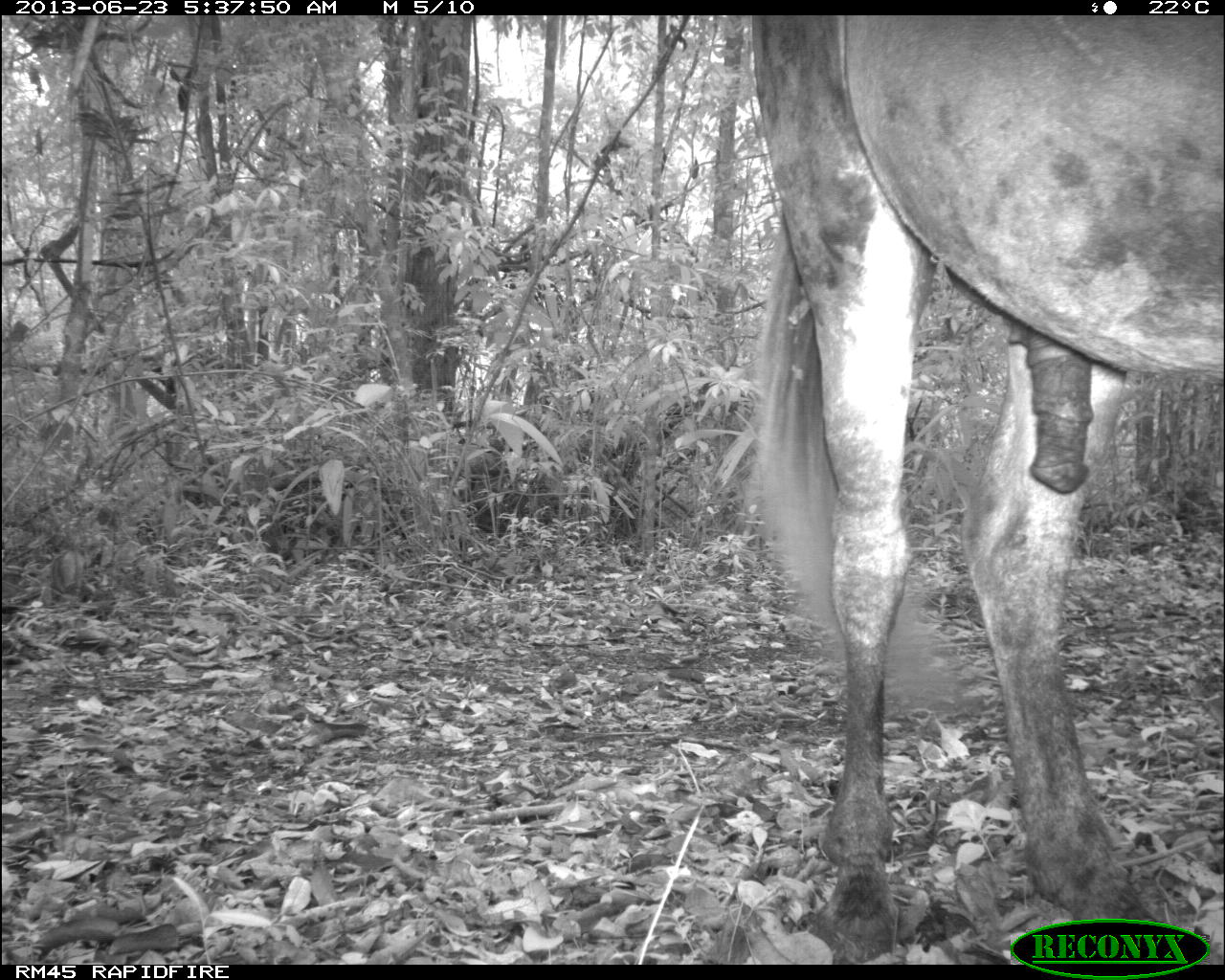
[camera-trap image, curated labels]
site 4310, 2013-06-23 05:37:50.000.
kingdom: Animalia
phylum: Chordata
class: Mammalia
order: Perissodactyla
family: Equidae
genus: Equus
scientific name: Equus ferus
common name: wild horse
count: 1